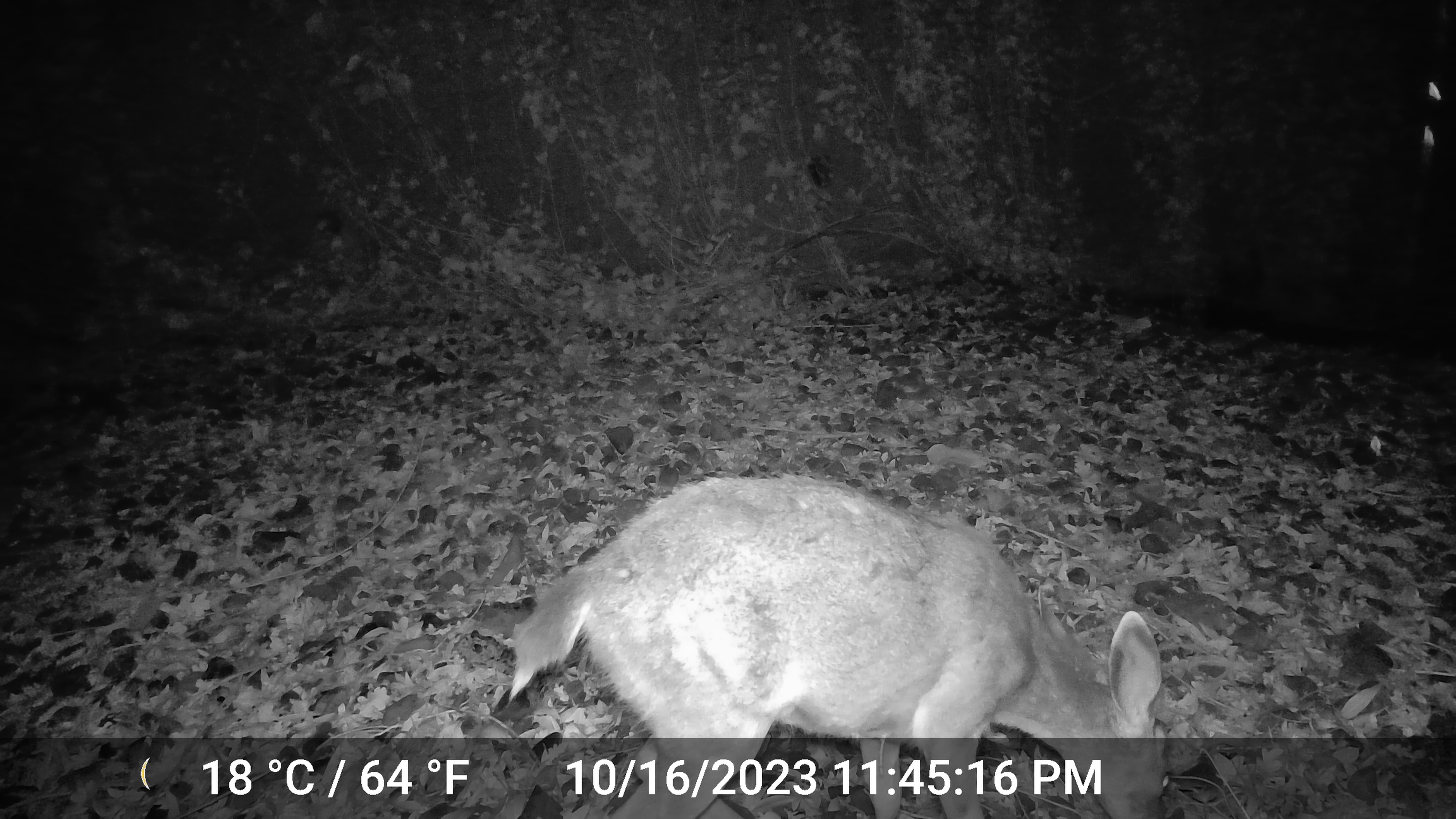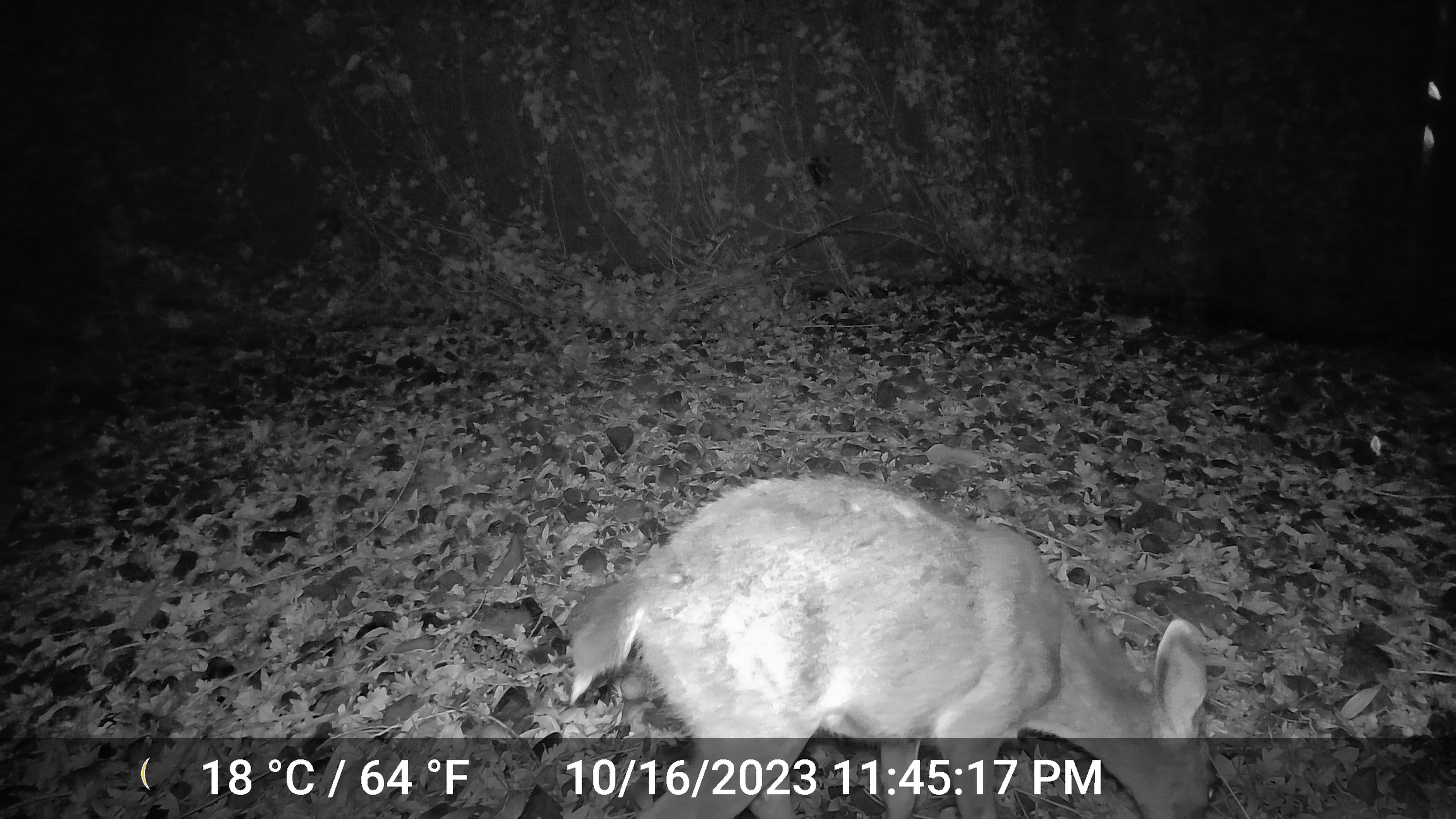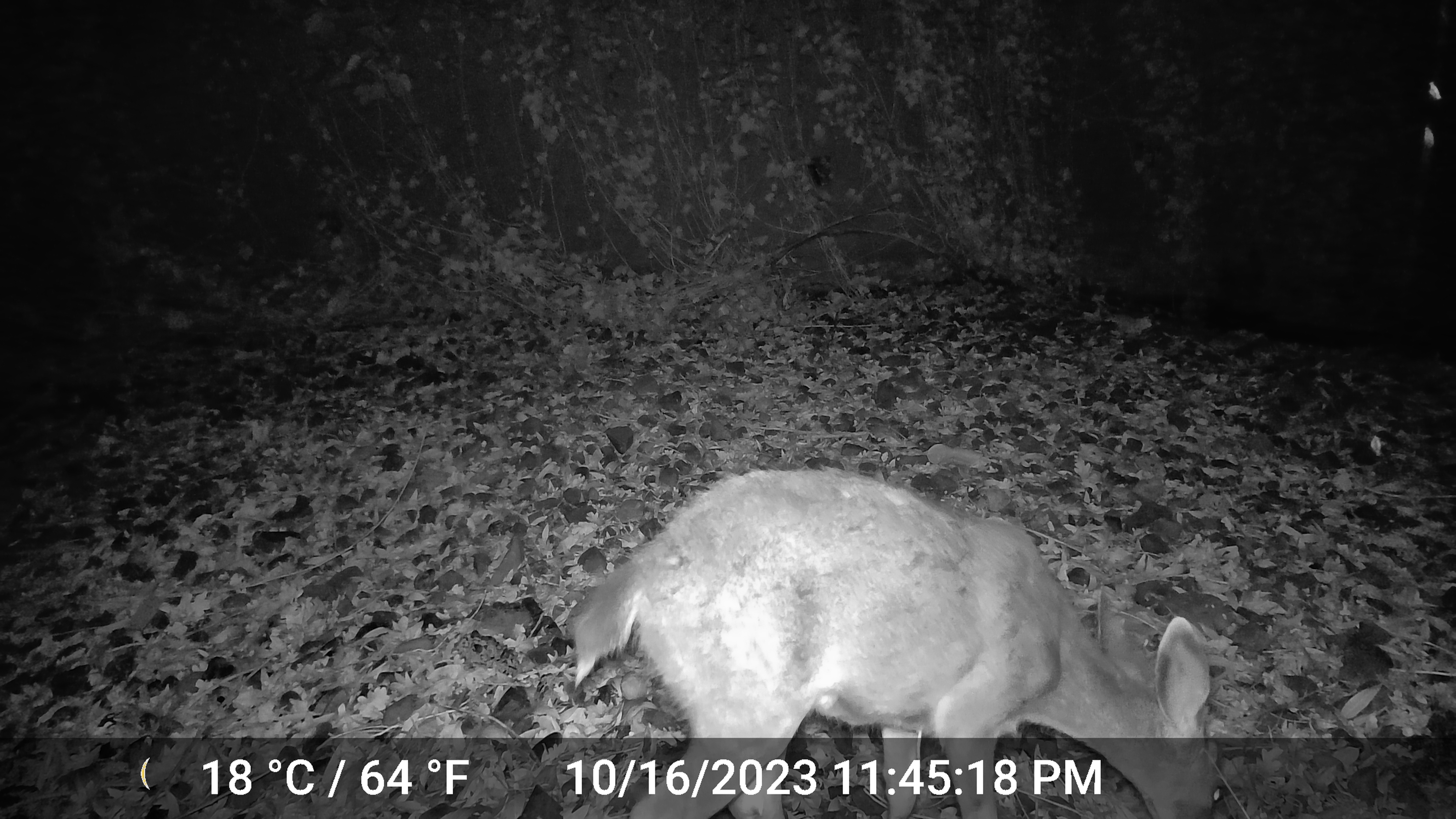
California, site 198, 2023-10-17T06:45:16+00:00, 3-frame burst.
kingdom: Animalia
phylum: Chordata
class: Mammalia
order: Artiodactyla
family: Cervidae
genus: Odocoileus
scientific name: Odocoileus hemionus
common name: mule deer